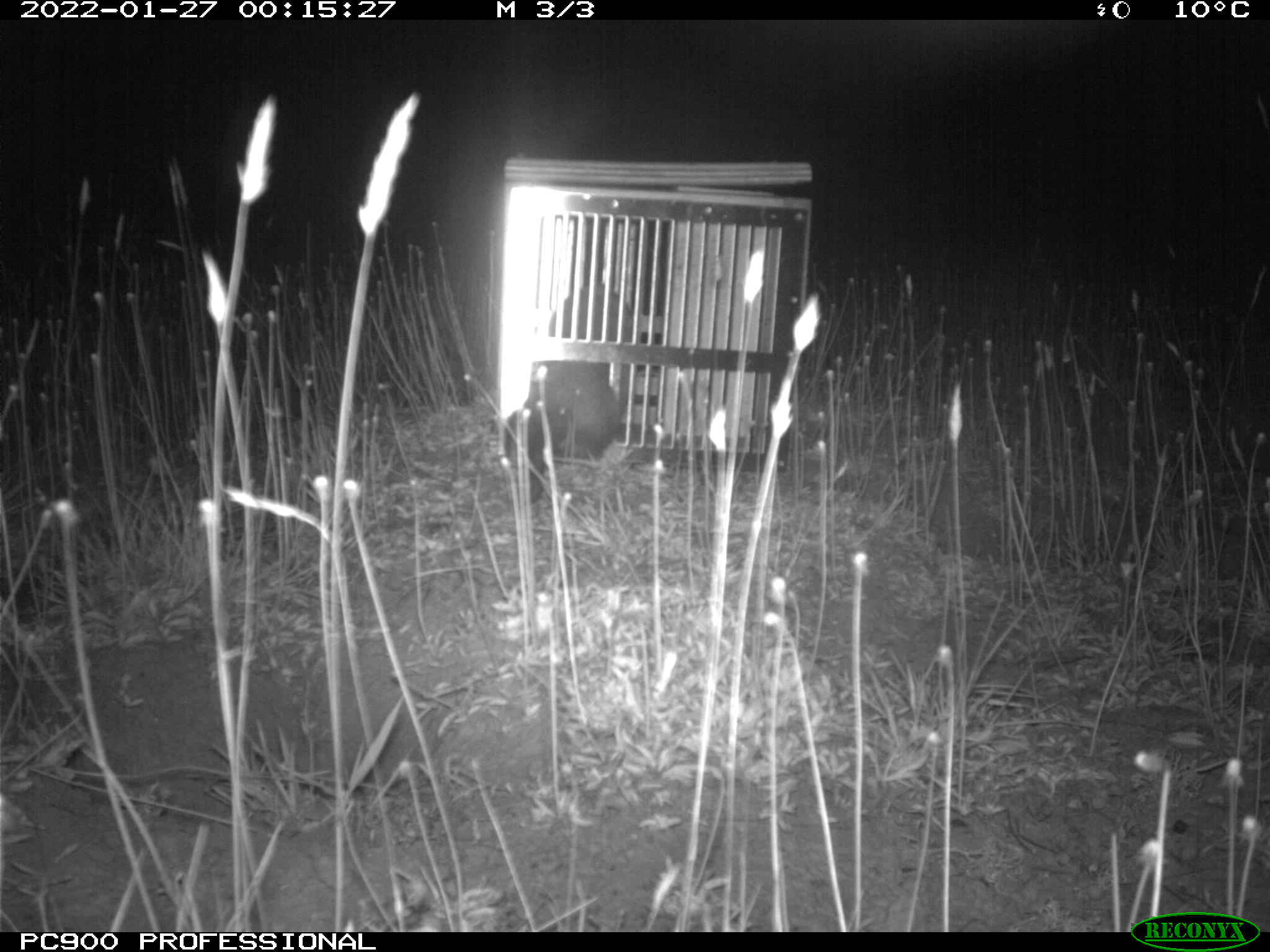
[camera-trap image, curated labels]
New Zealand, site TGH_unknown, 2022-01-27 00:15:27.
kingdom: Animalia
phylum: Chordata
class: Mammalia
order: Carnivora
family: Mustelidae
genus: Mustela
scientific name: Mustela furo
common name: ferret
Ferret (Mustela furo).